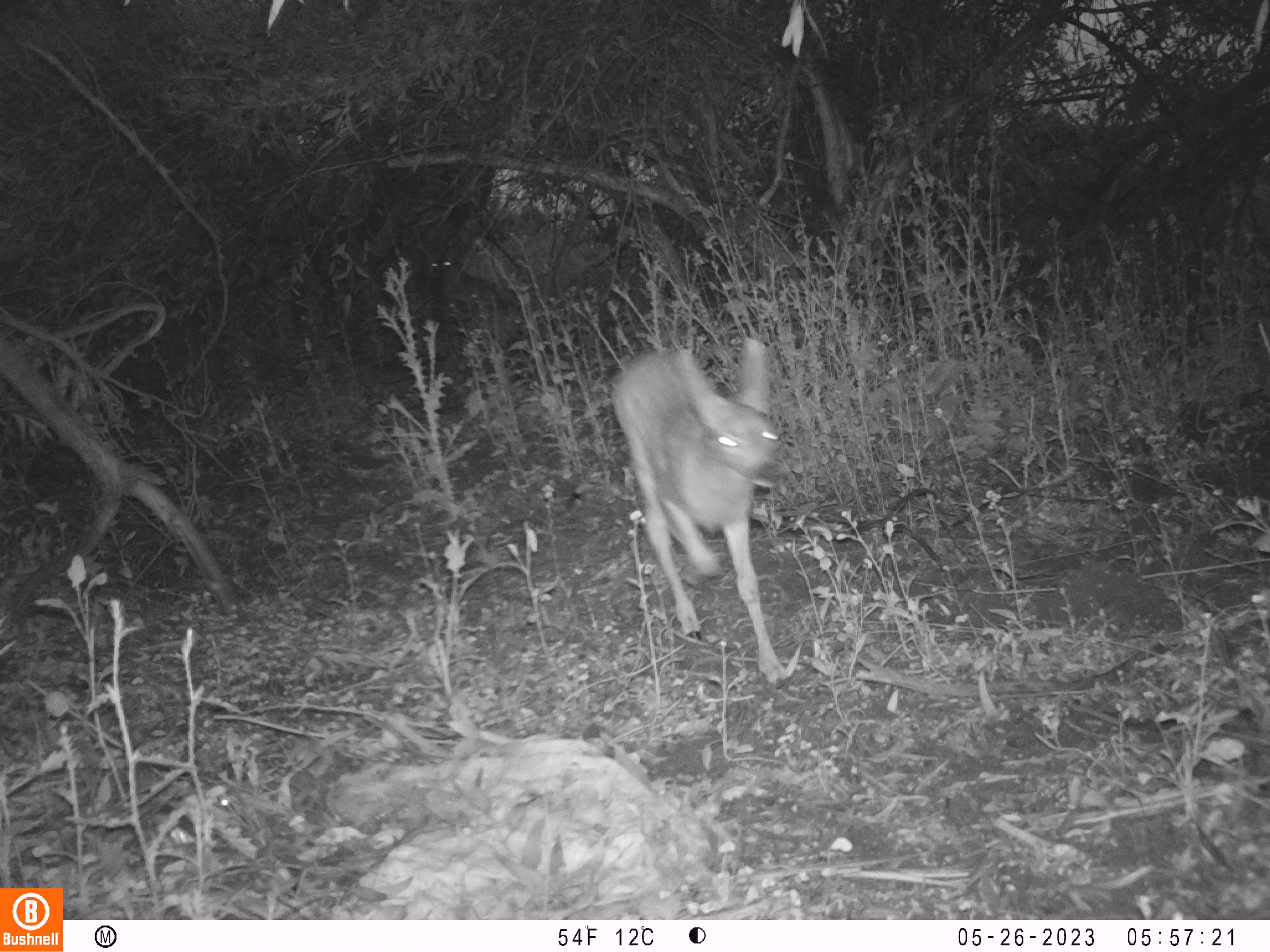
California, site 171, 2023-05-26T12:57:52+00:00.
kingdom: Animalia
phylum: Chordata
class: Mammalia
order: Artiodactyla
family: Cervidae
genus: Odocoileus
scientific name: Odocoileus hemionus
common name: mule deer